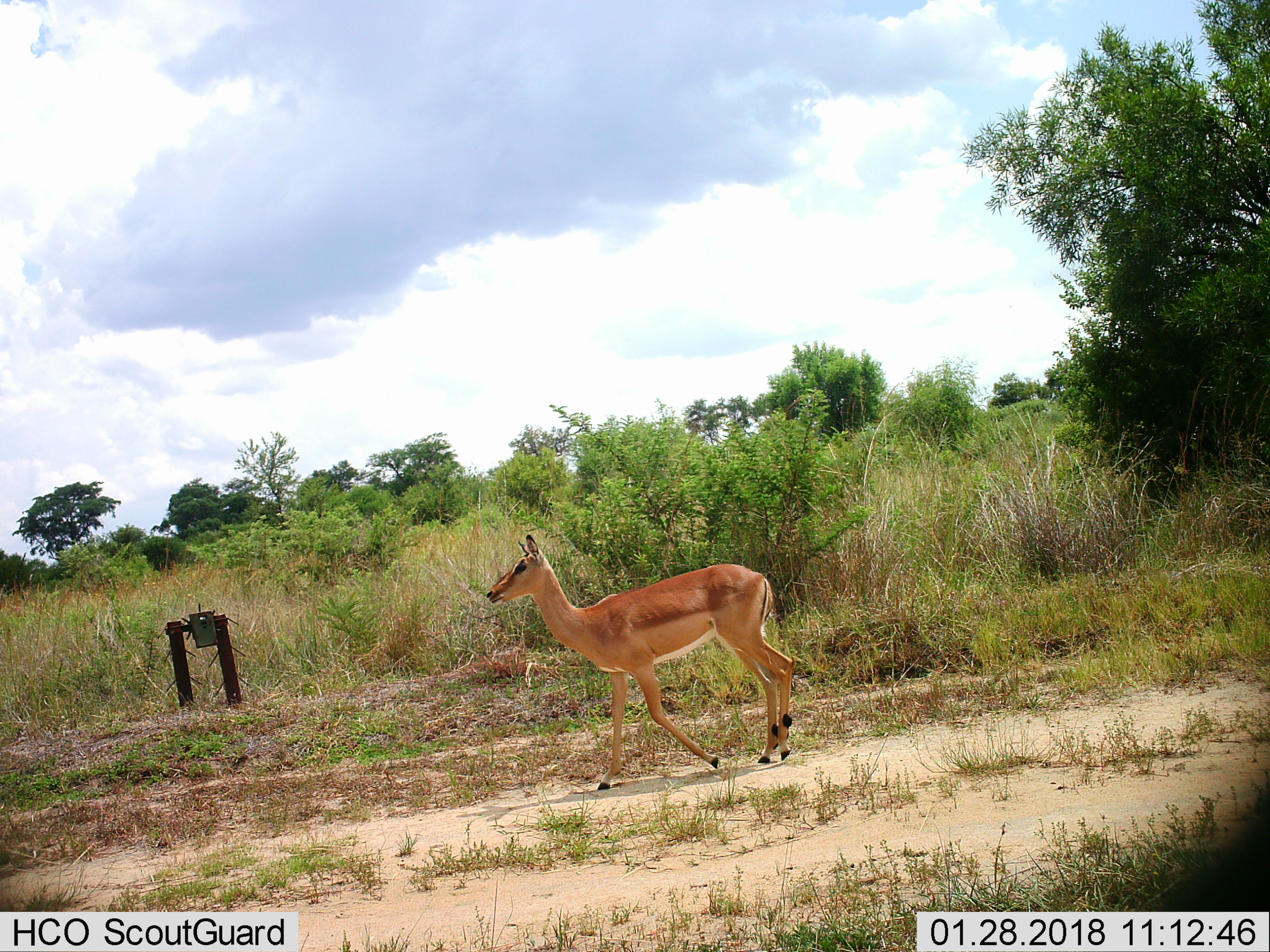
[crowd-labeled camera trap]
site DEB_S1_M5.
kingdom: Animalia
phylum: Chordata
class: Mammalia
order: Artiodactyla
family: Bovidae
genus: Aepyceros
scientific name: Aepyceros melampus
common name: impala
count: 1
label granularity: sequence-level